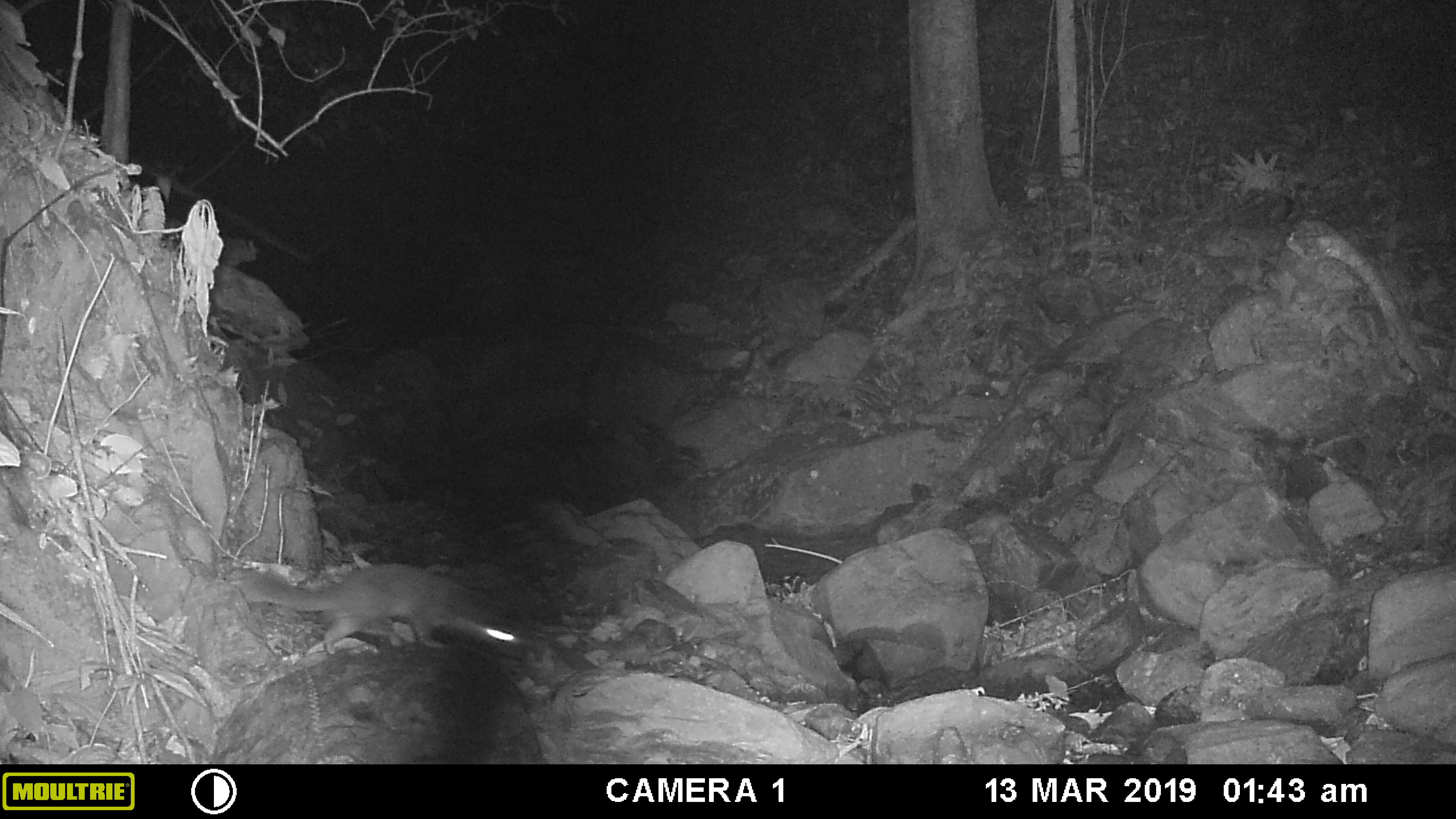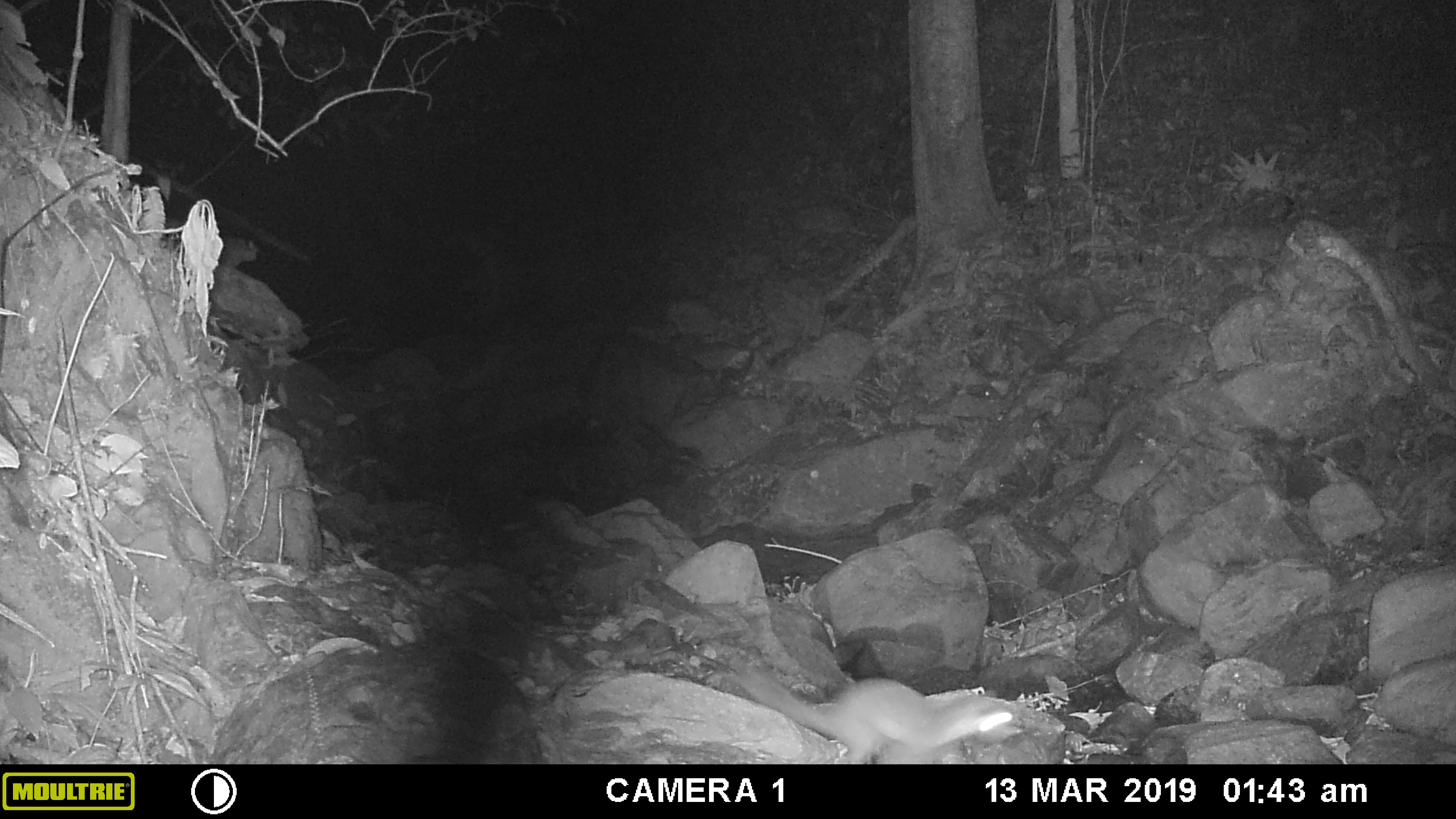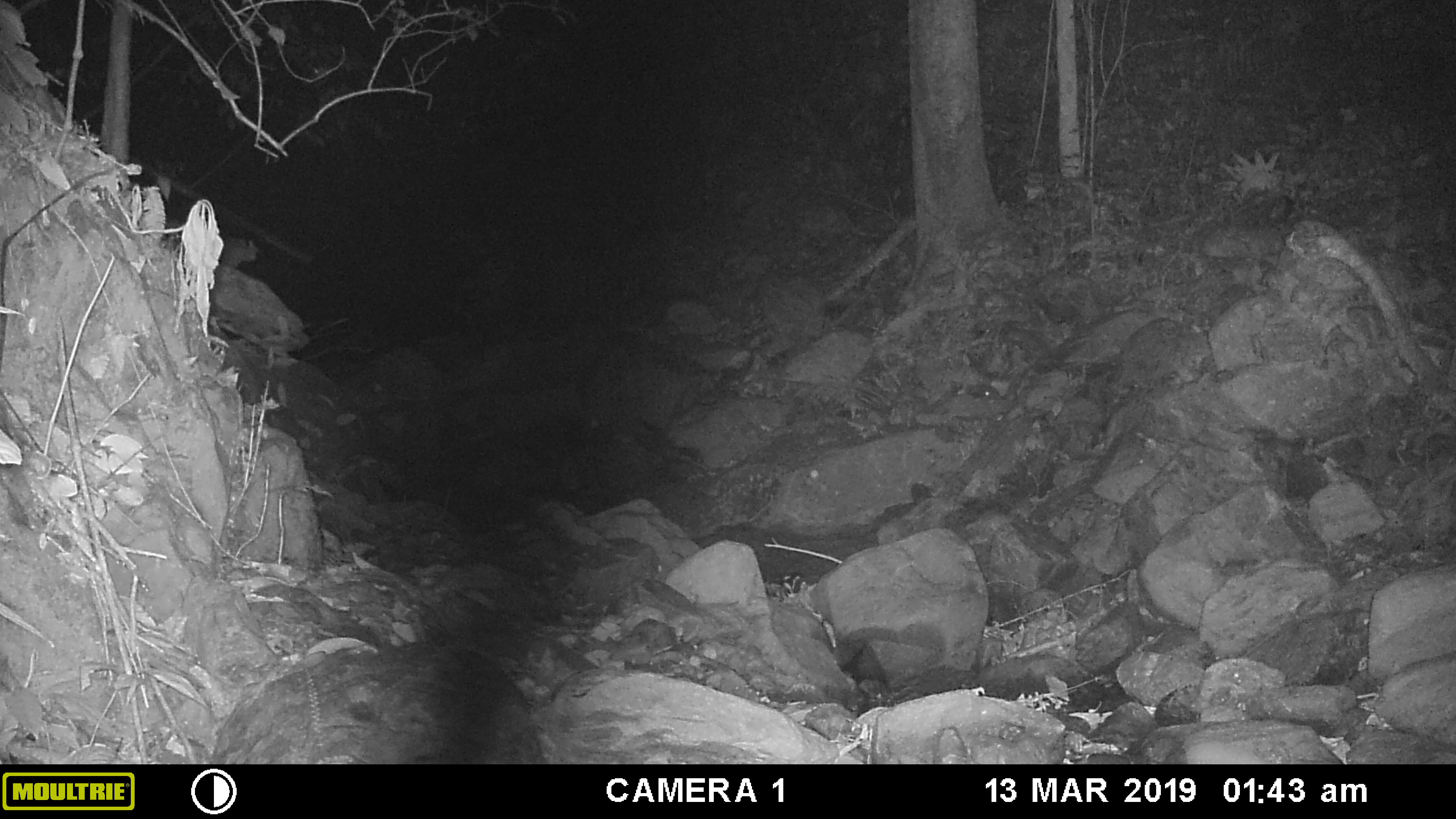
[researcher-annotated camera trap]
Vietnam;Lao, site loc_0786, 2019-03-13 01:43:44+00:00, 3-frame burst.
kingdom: Animalia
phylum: Chordata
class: Mammalia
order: Carnivora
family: Mustelidae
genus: Melogale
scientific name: Melogale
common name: ferret badger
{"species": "ferret badger (Melogale)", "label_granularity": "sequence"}